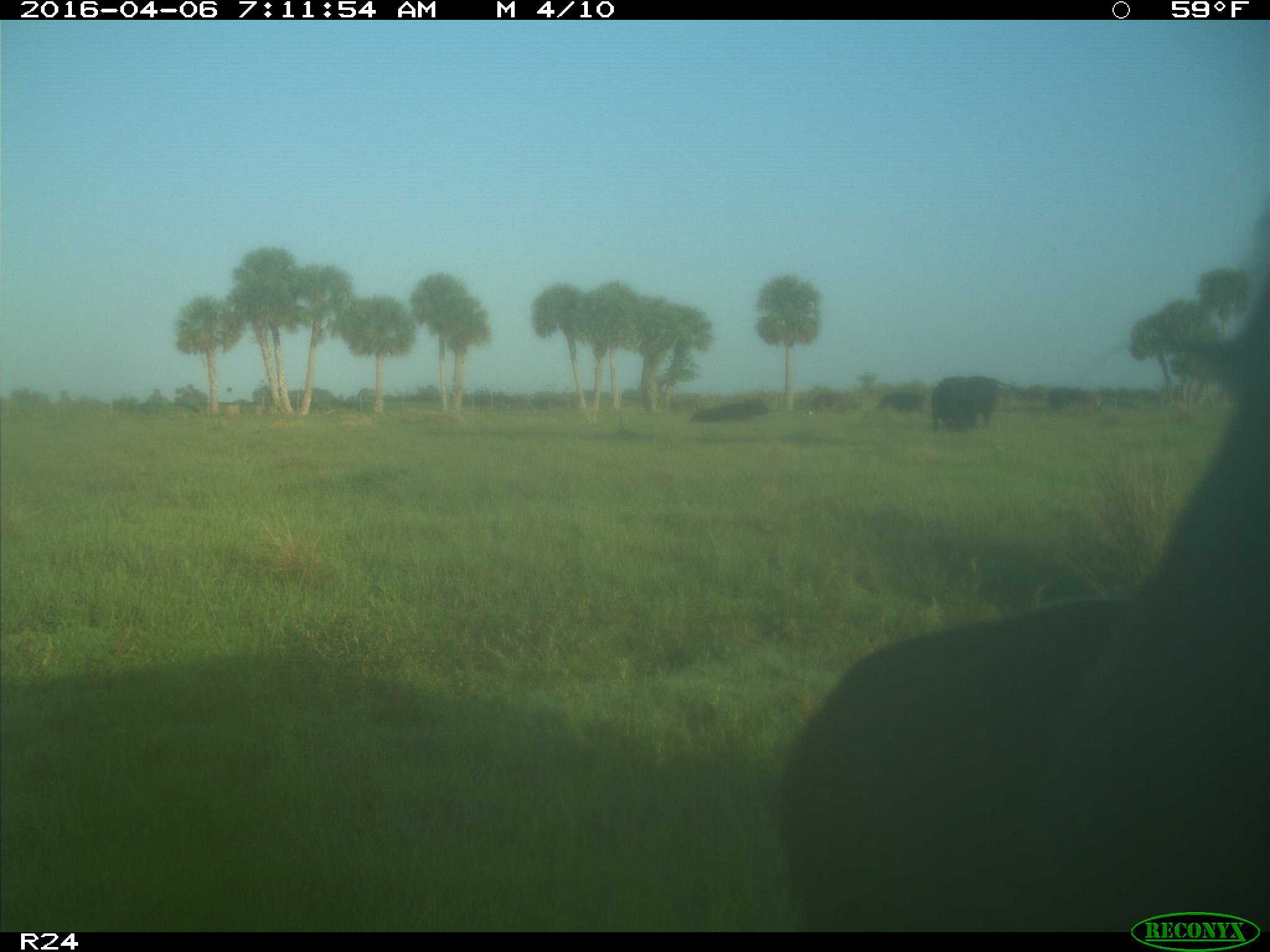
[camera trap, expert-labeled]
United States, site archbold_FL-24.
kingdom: Animalia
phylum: Chordata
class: Mammalia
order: Artiodactyla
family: Bovidae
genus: Bos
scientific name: Bos taurus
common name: domestic cow